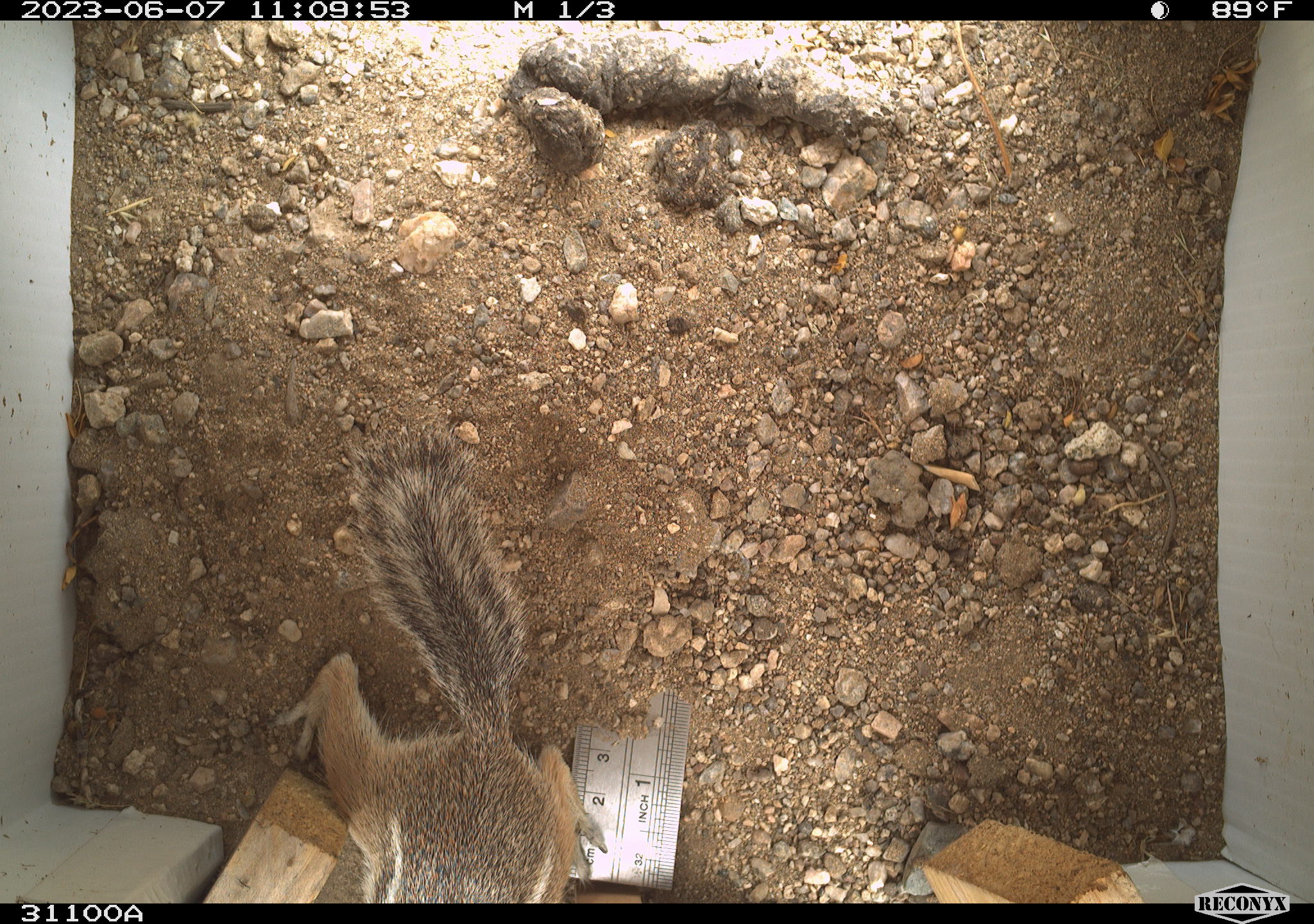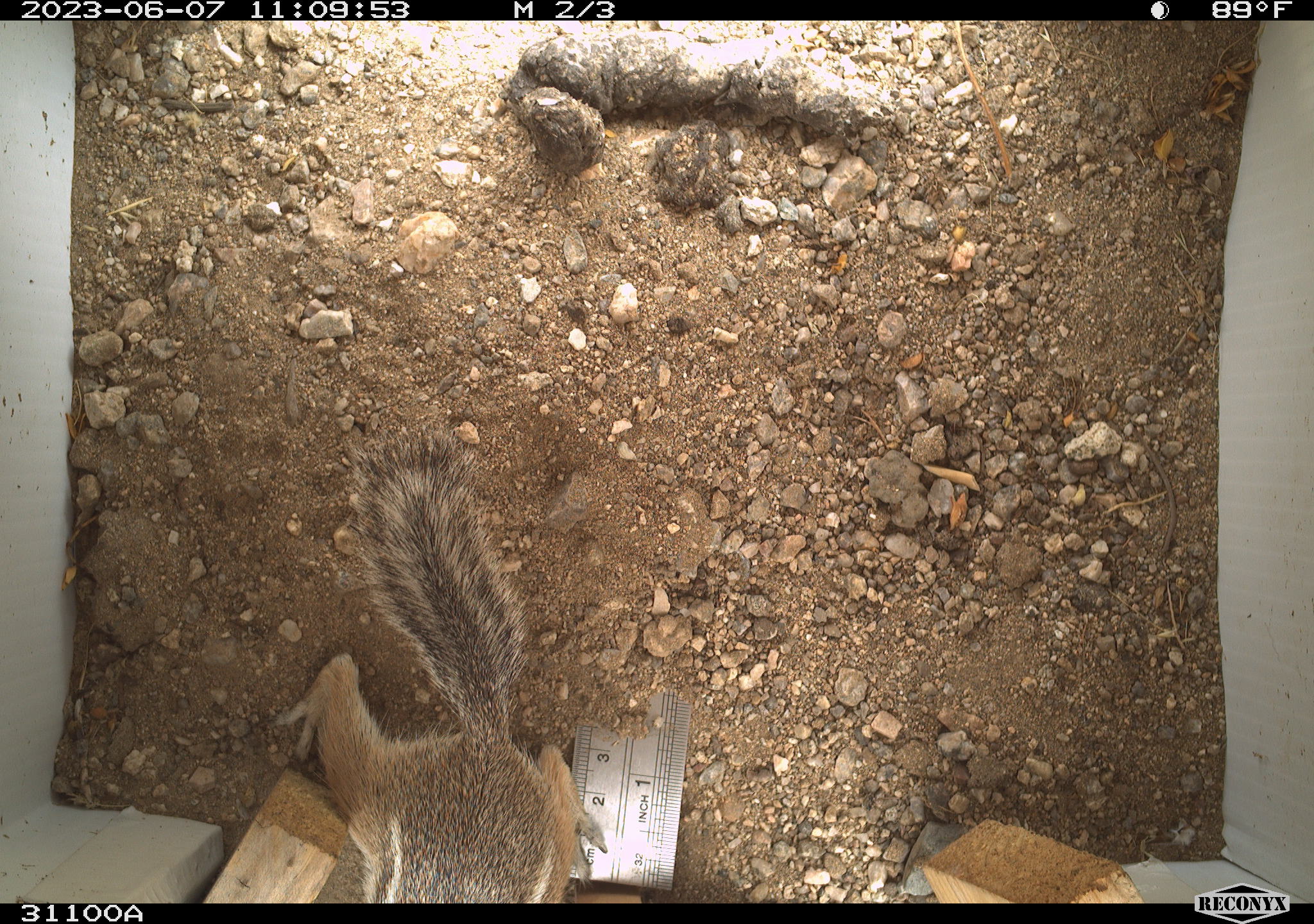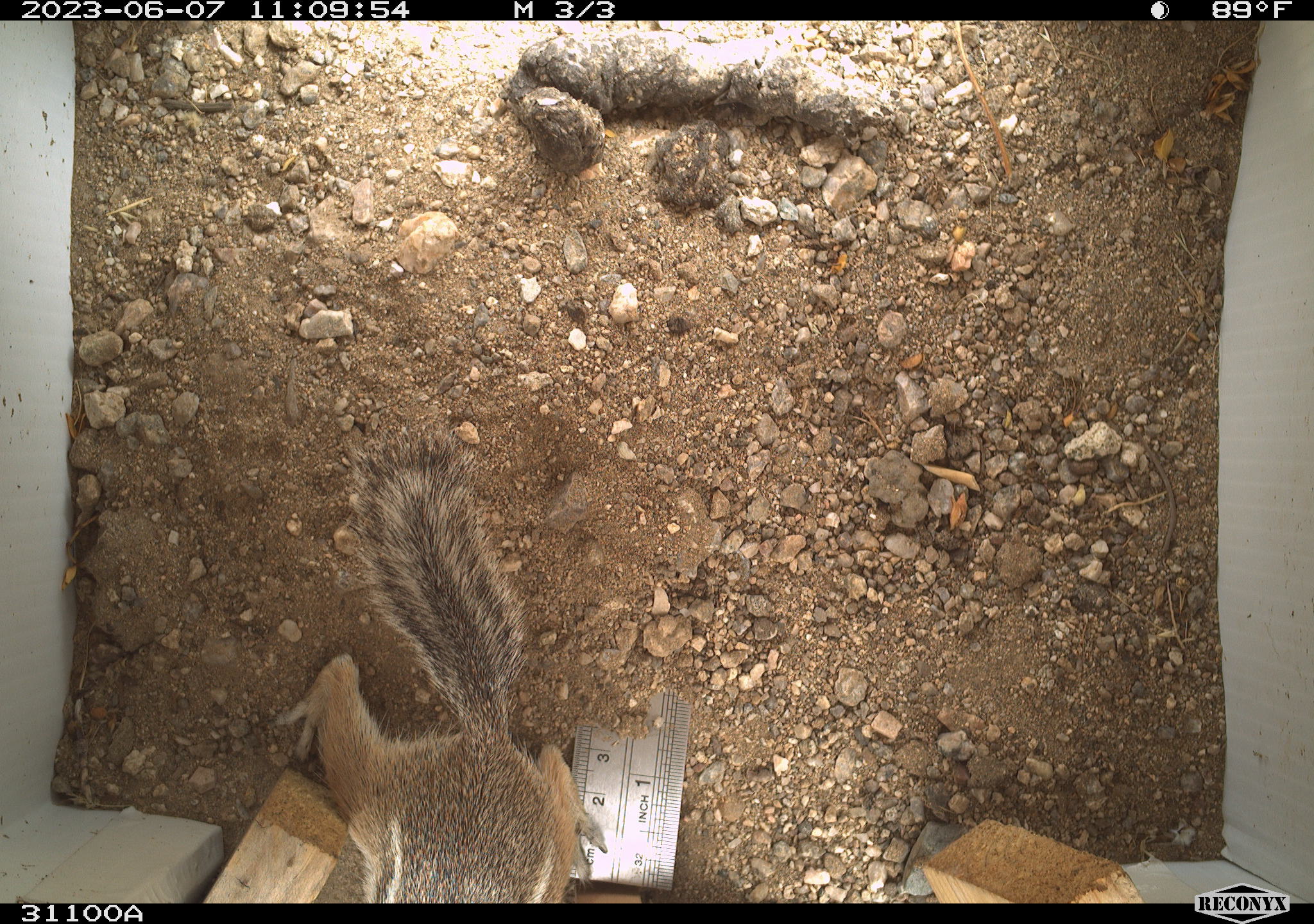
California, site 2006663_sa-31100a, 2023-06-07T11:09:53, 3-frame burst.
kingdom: Animalia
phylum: Chordata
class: Mammalia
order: Rodentia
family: Sciuridae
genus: Ammospermophilus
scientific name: Ammospermophilus leucurus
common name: white-tailed antelope squirrel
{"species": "white-tailed antelope squirrel (Ammospermophilus leucurus)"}